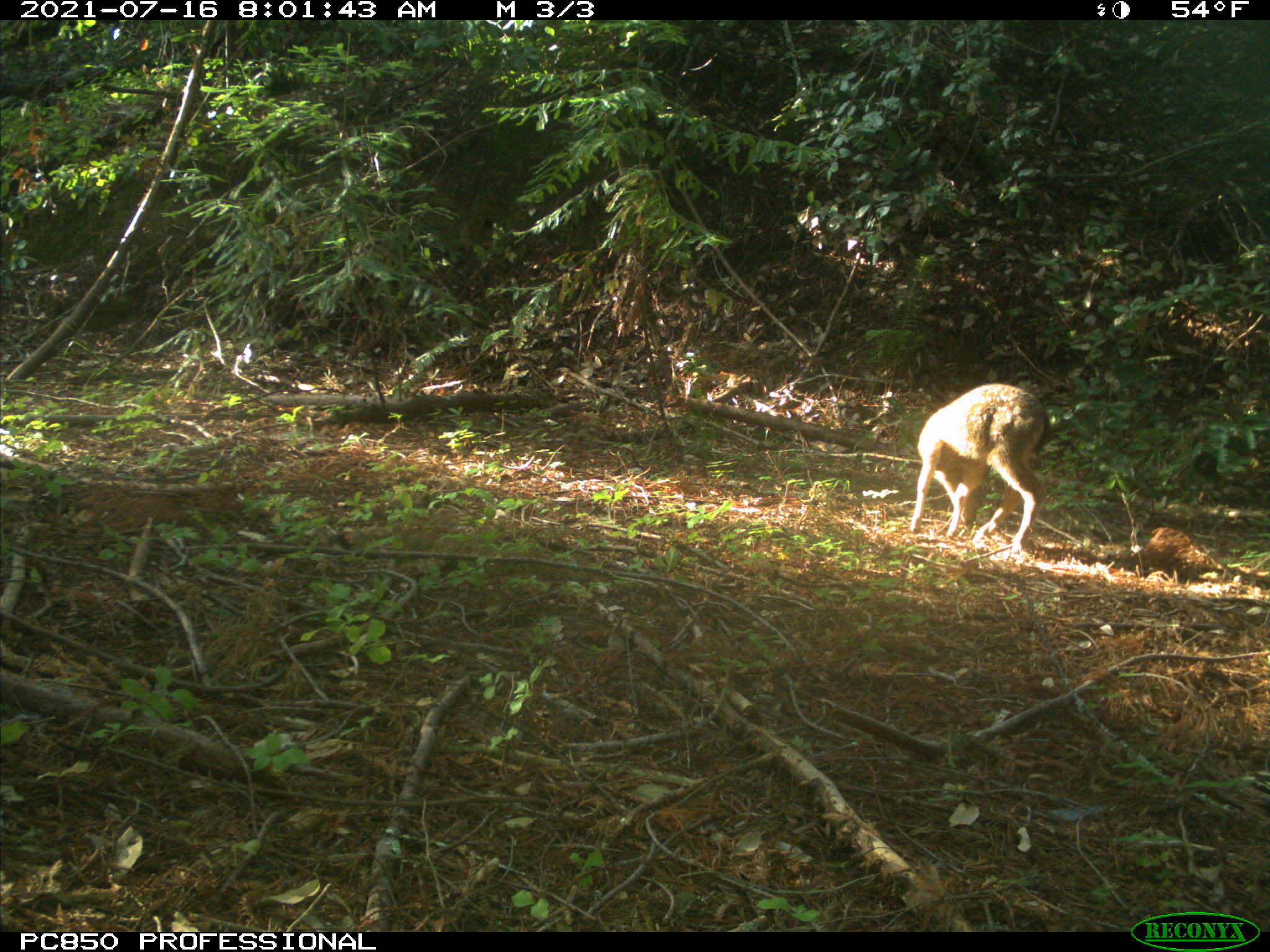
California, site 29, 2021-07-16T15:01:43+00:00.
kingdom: Animalia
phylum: Chordata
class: Mammalia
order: Artiodactyla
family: Cervidae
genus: Odocoileus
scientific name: Odocoileus hemionus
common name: mule deer